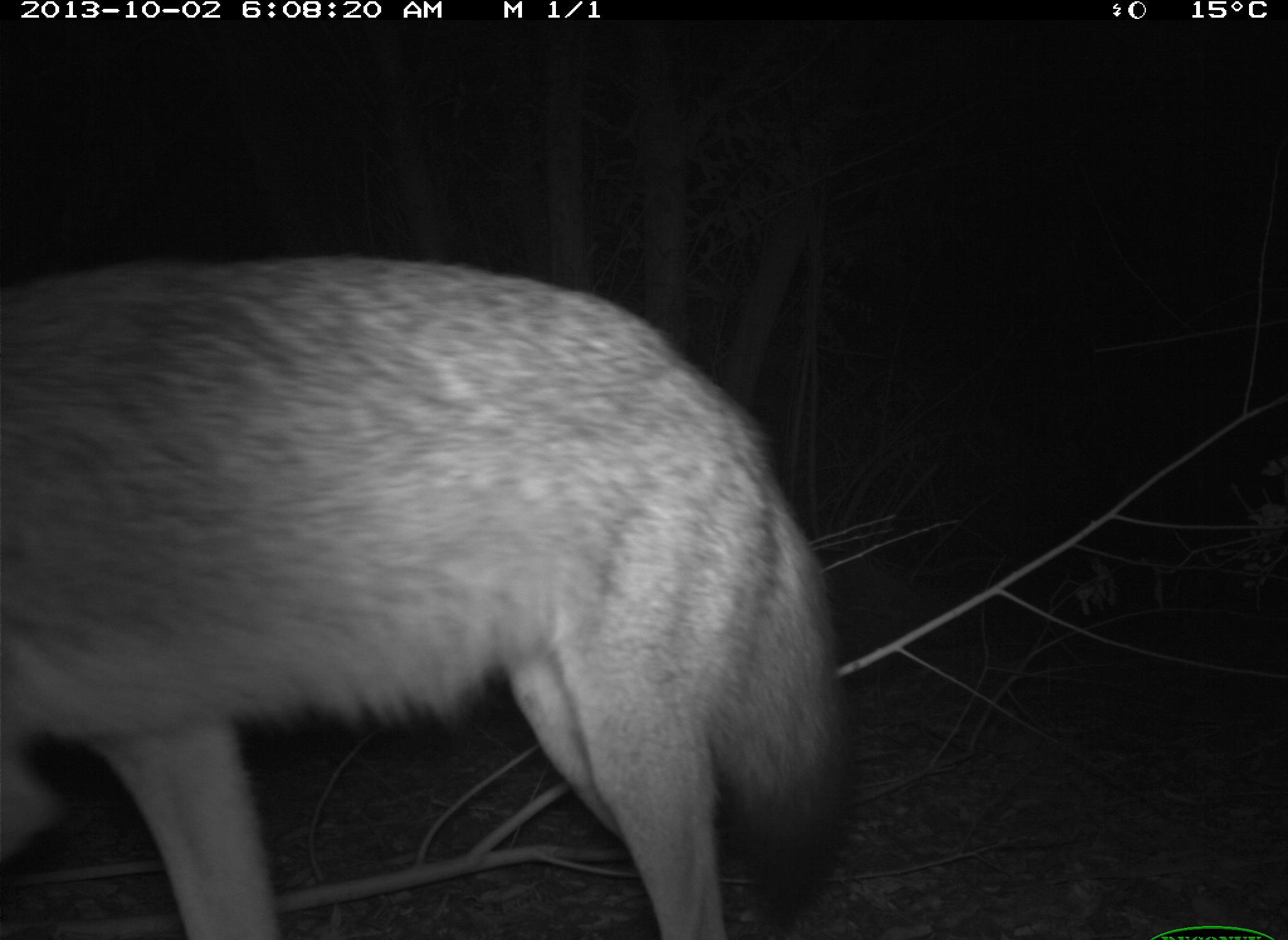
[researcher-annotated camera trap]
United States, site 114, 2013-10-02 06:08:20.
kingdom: Animalia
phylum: Chordata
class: Mammalia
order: Carnivora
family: Canidae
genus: Canis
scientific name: Canis latrans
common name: coyote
Coyote (Canis latrans).